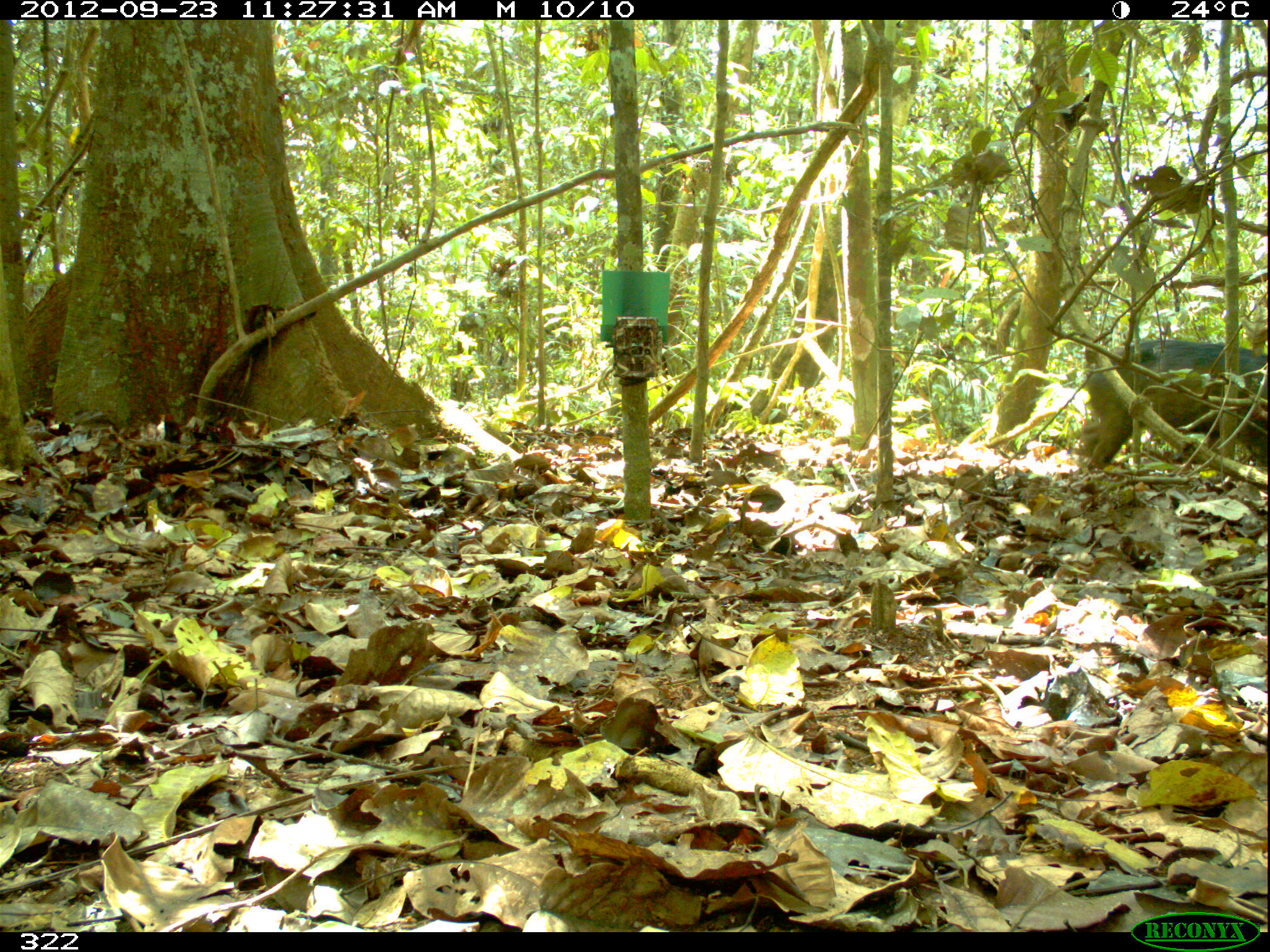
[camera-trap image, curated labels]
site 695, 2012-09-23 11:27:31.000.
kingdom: Animalia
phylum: Chordata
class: Mammalia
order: Artiodactyla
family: Tayassuidae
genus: Tayassu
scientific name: Tayassu pecari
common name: white-lipped peccary